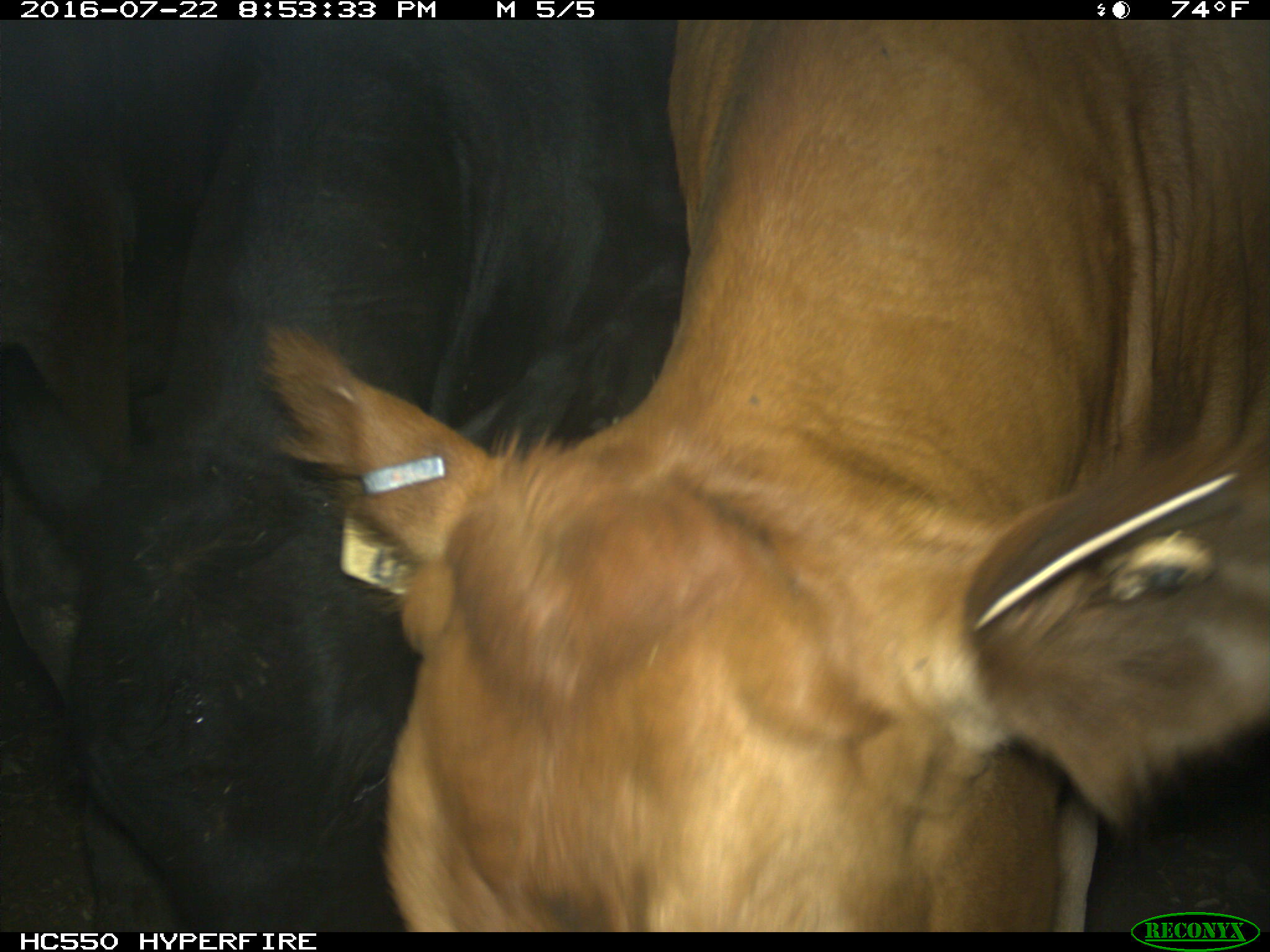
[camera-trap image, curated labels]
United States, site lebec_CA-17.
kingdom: Animalia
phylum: Chordata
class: Mammalia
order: Artiodactyla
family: Bovidae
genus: Bos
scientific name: Bos taurus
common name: domestic cow